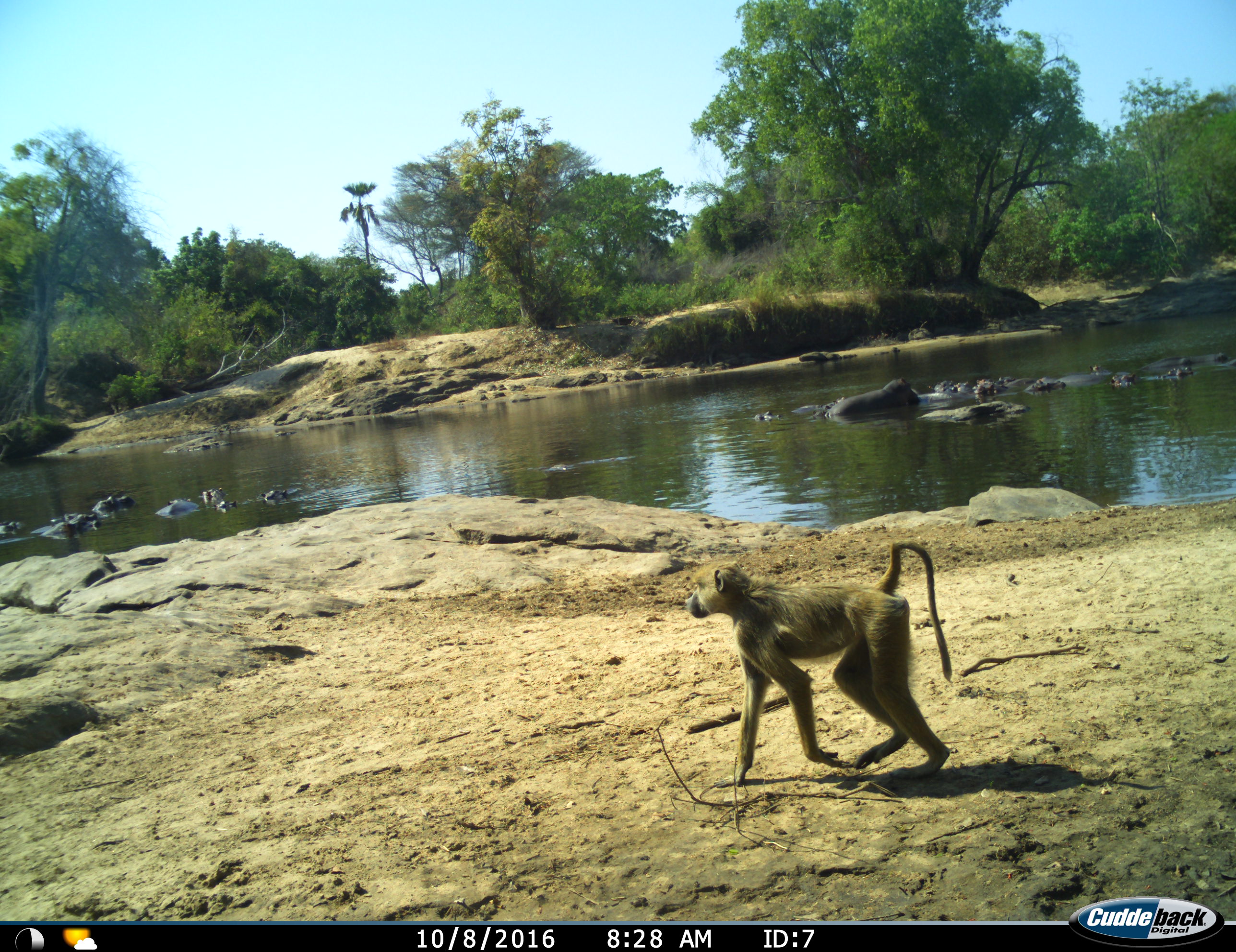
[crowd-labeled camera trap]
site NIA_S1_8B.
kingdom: Animalia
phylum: Chordata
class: Mammalia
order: Primates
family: Cercopithecidae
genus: Papio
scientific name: Papio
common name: baboon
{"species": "baboon (Papio)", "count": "1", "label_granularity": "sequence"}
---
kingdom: Animalia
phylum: Chordata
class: Mammalia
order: Artiodactyla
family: Hippopotamidae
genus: Hippopotamus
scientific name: Hippopotamus amphibius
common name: hippopotamus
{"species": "hippopotamus (Hippopotamus amphibius)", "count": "11-50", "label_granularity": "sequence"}